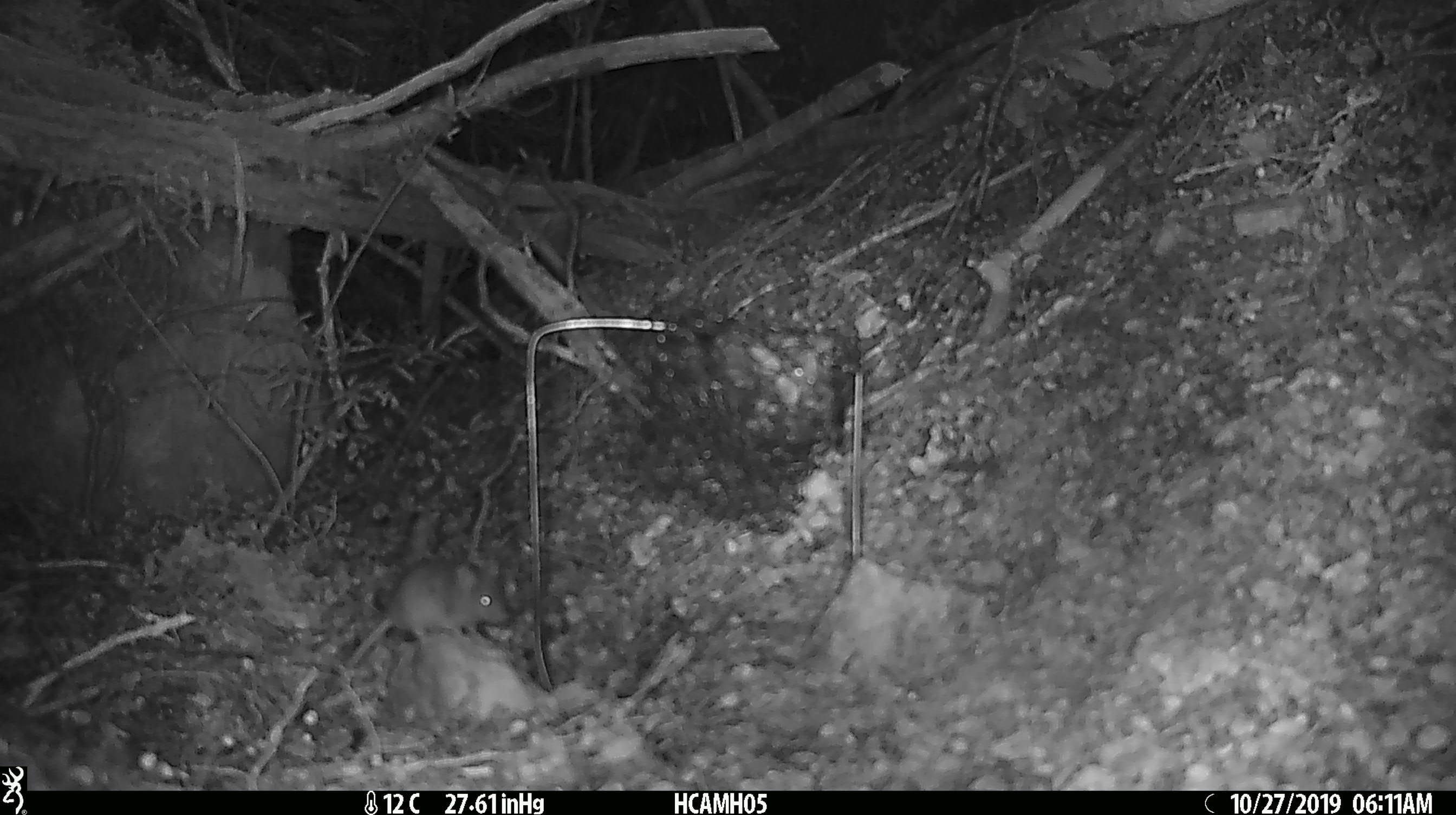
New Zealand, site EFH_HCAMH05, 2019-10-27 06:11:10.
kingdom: Animalia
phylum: Chordata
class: Mammalia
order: Rodentia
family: Muridae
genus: Mus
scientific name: Mus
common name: mouse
Mouse (Mus).